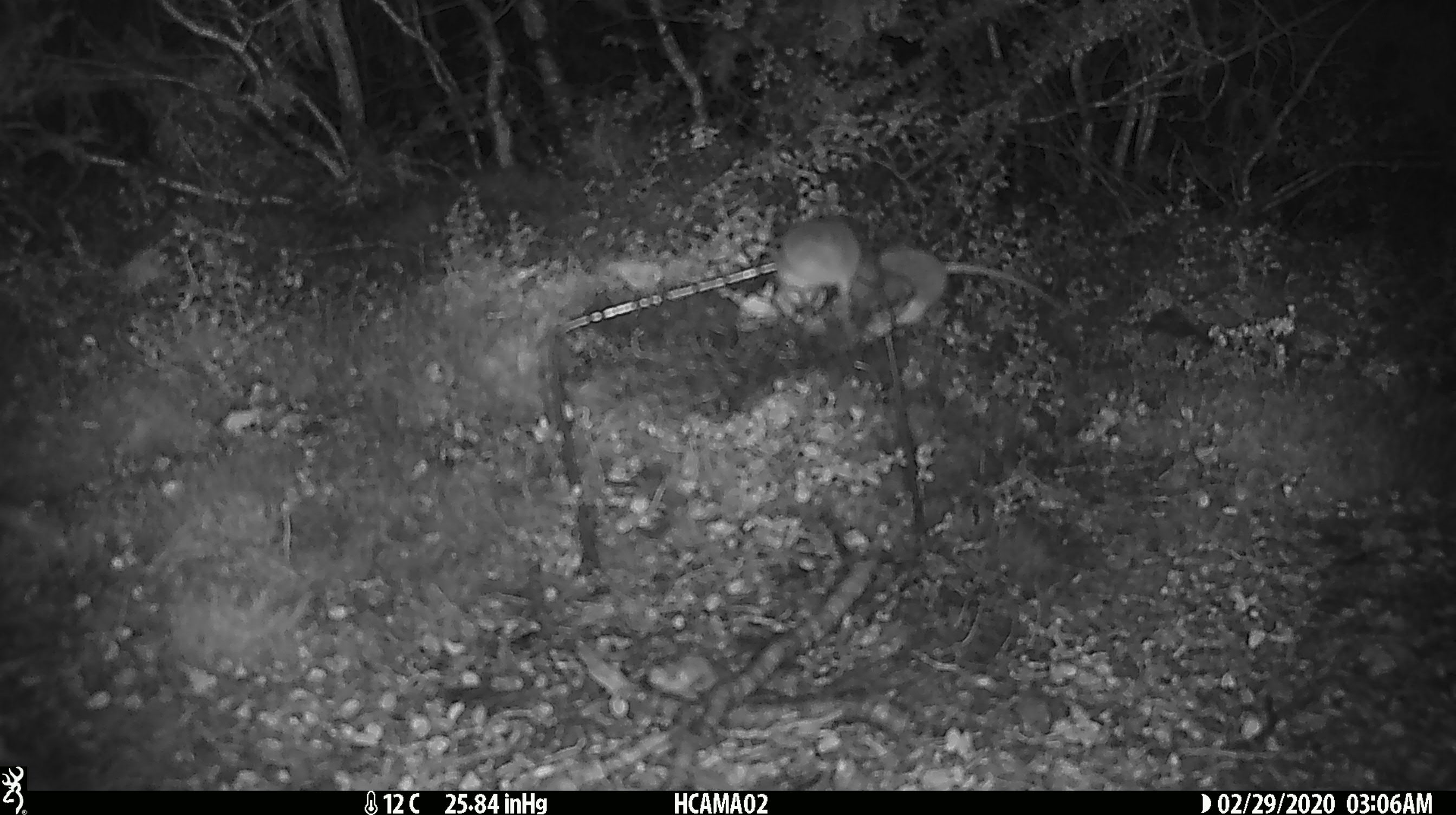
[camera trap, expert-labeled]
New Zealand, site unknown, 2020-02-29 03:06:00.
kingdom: Animalia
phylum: Chordata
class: Mammalia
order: Rodentia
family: Muridae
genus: Mus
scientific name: Mus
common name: mouse